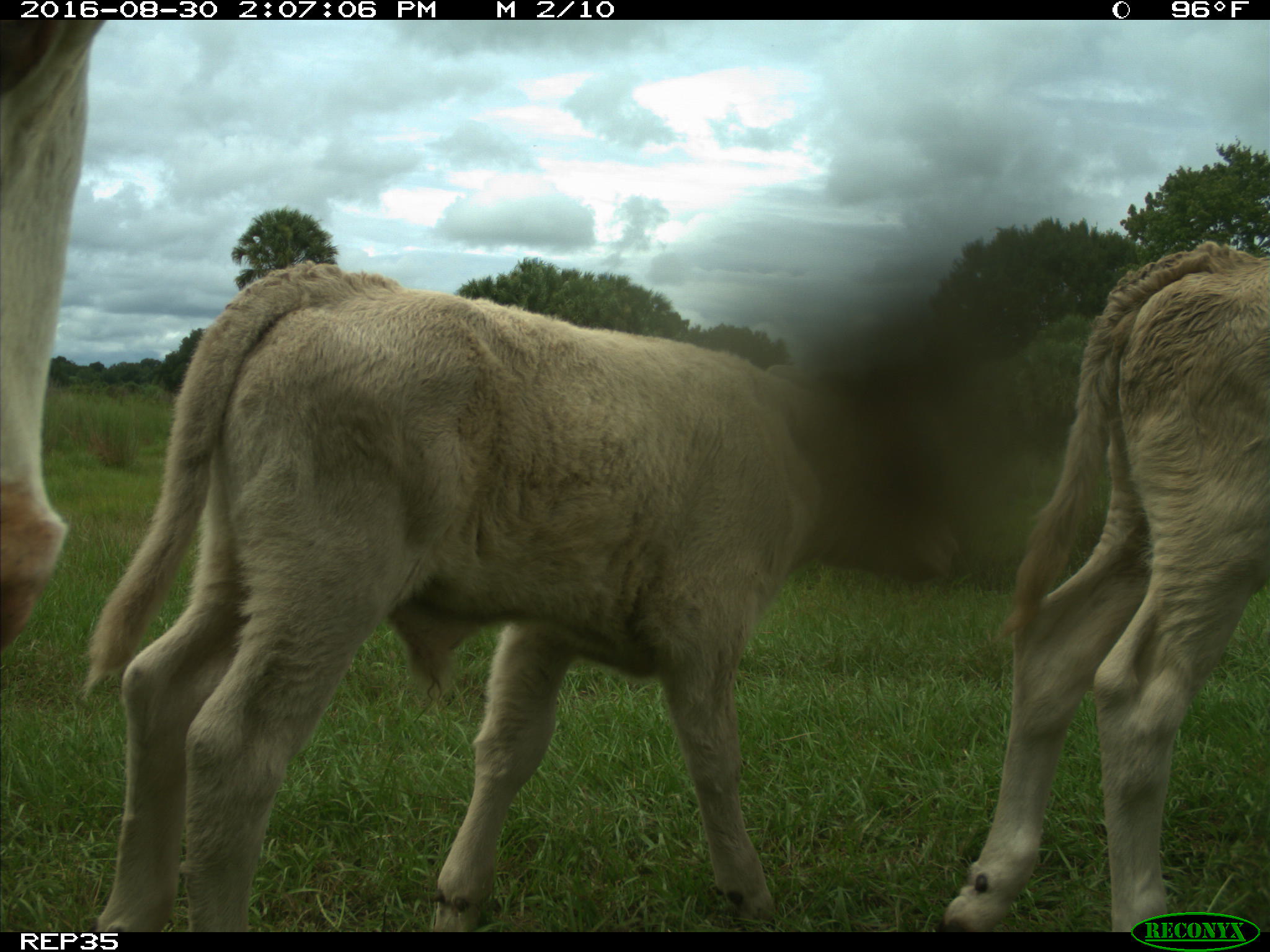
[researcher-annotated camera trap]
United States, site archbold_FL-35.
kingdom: Animalia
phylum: Chordata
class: Mammalia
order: Artiodactyla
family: Bovidae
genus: Bos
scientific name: Bos taurus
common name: domestic cow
Bos taurus (domestic cow).